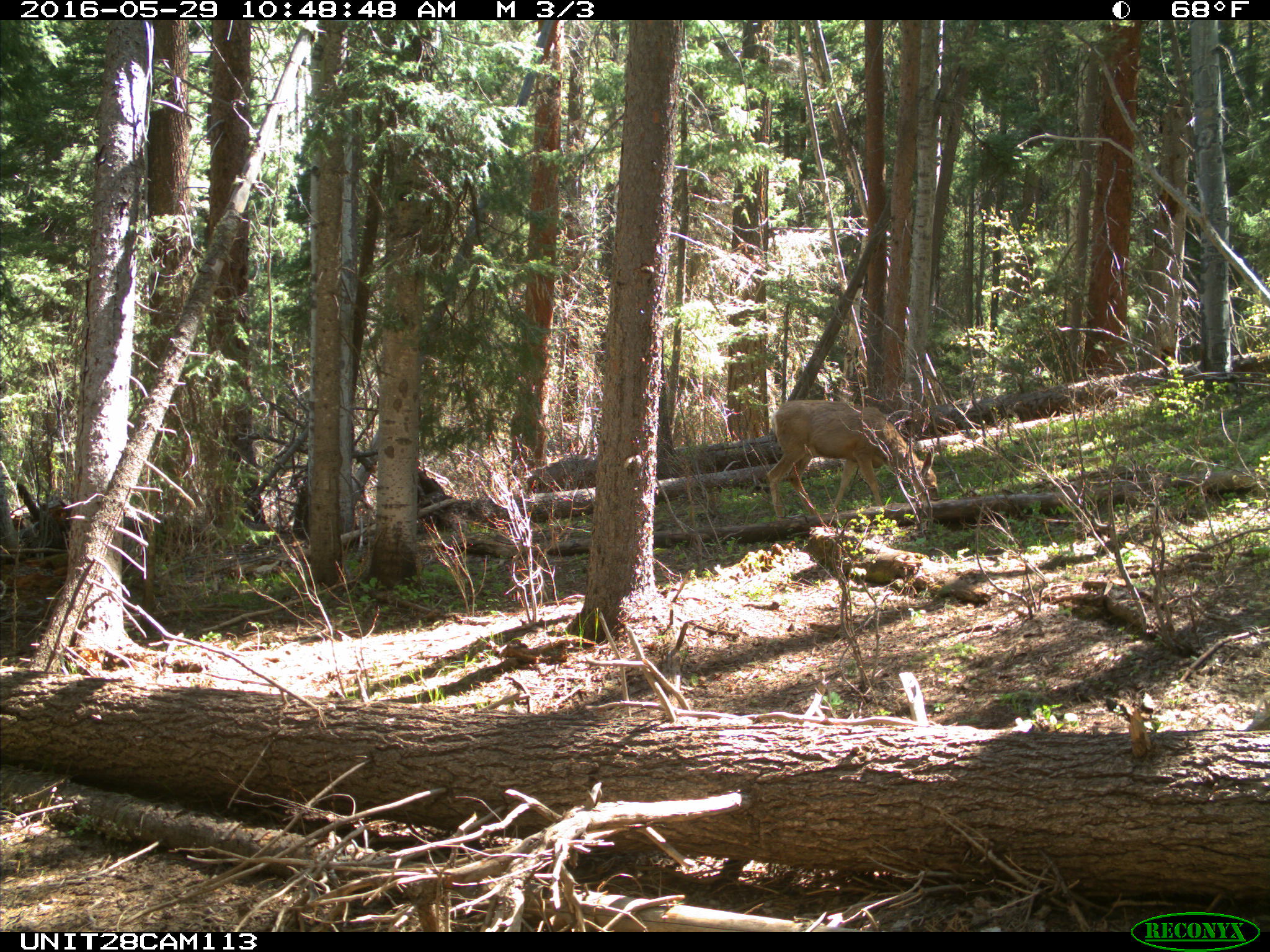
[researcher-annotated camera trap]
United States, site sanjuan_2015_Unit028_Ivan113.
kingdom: Animalia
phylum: Chordata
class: Mammalia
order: Artiodactyla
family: Cervidae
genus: Odocoileus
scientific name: Odocoileus hemionus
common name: mule deer